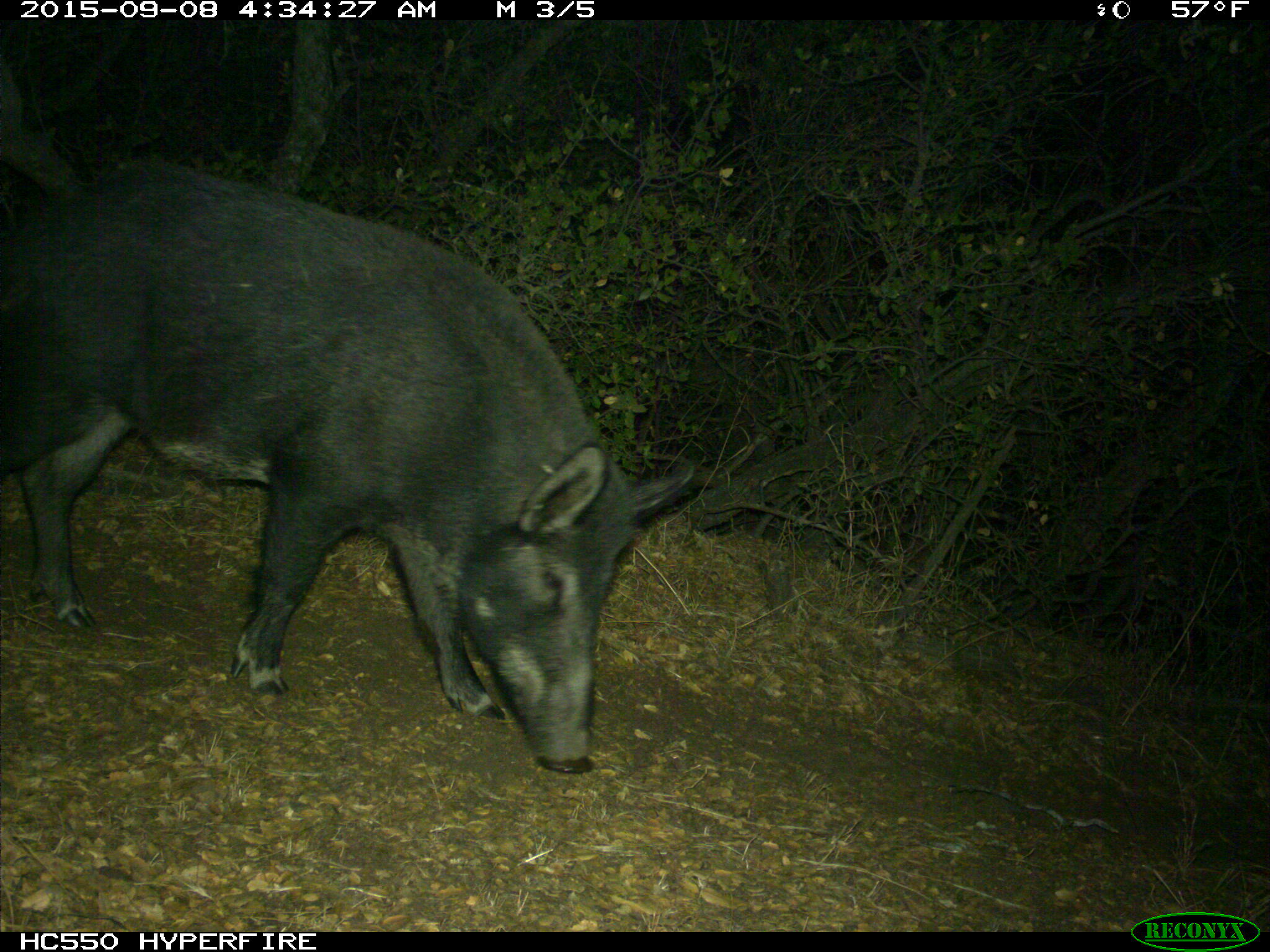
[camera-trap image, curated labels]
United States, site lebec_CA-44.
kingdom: Animalia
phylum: Chordata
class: Mammalia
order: Artiodactyla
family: Suidae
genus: Sus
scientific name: Sus scrofa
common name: wild boar